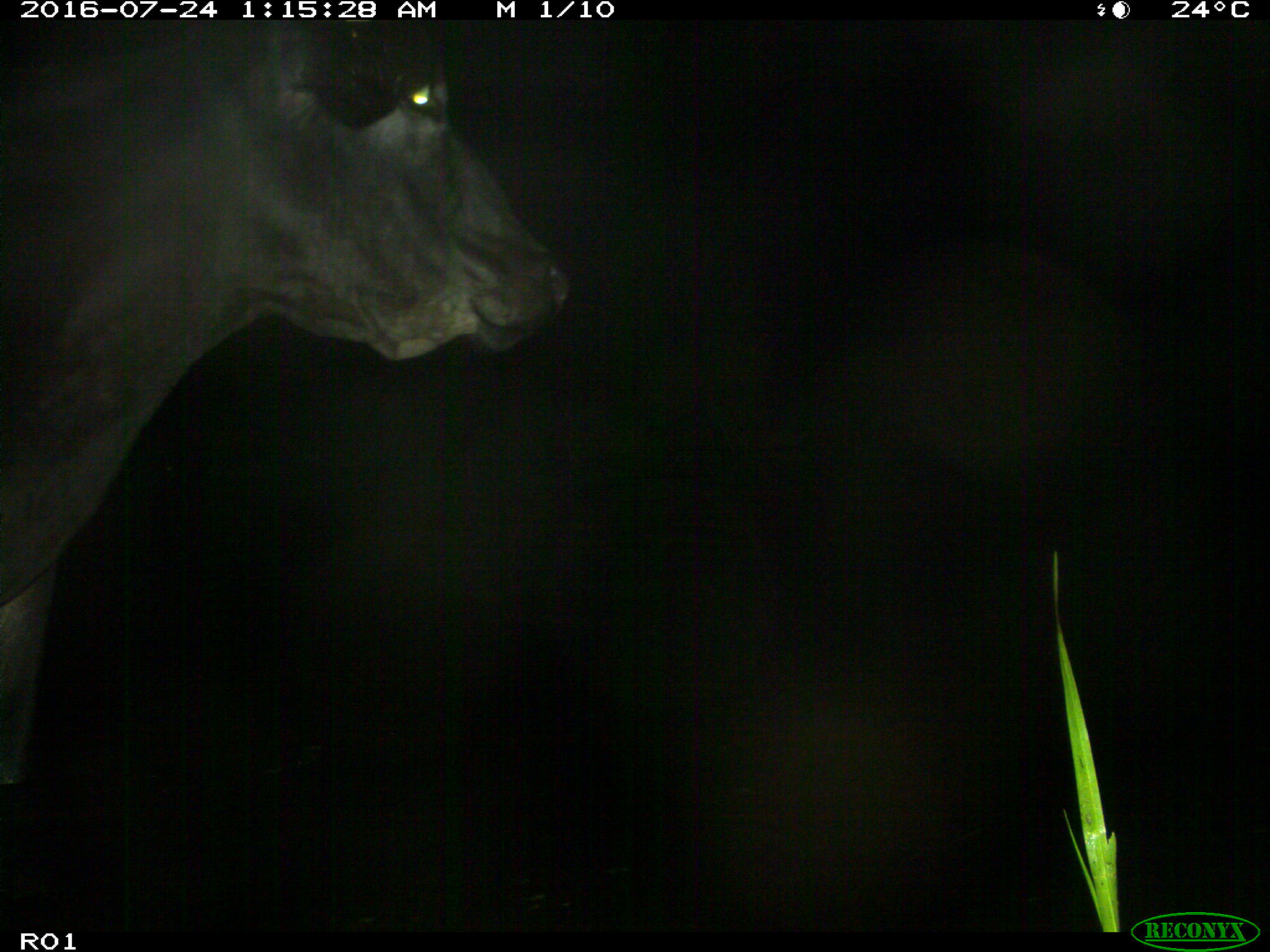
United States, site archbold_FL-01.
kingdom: Animalia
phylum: Chordata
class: Mammalia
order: Artiodactyla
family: Bovidae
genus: Bos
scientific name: Bos taurus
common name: domestic cow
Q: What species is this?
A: Bos taurus (domestic cow).